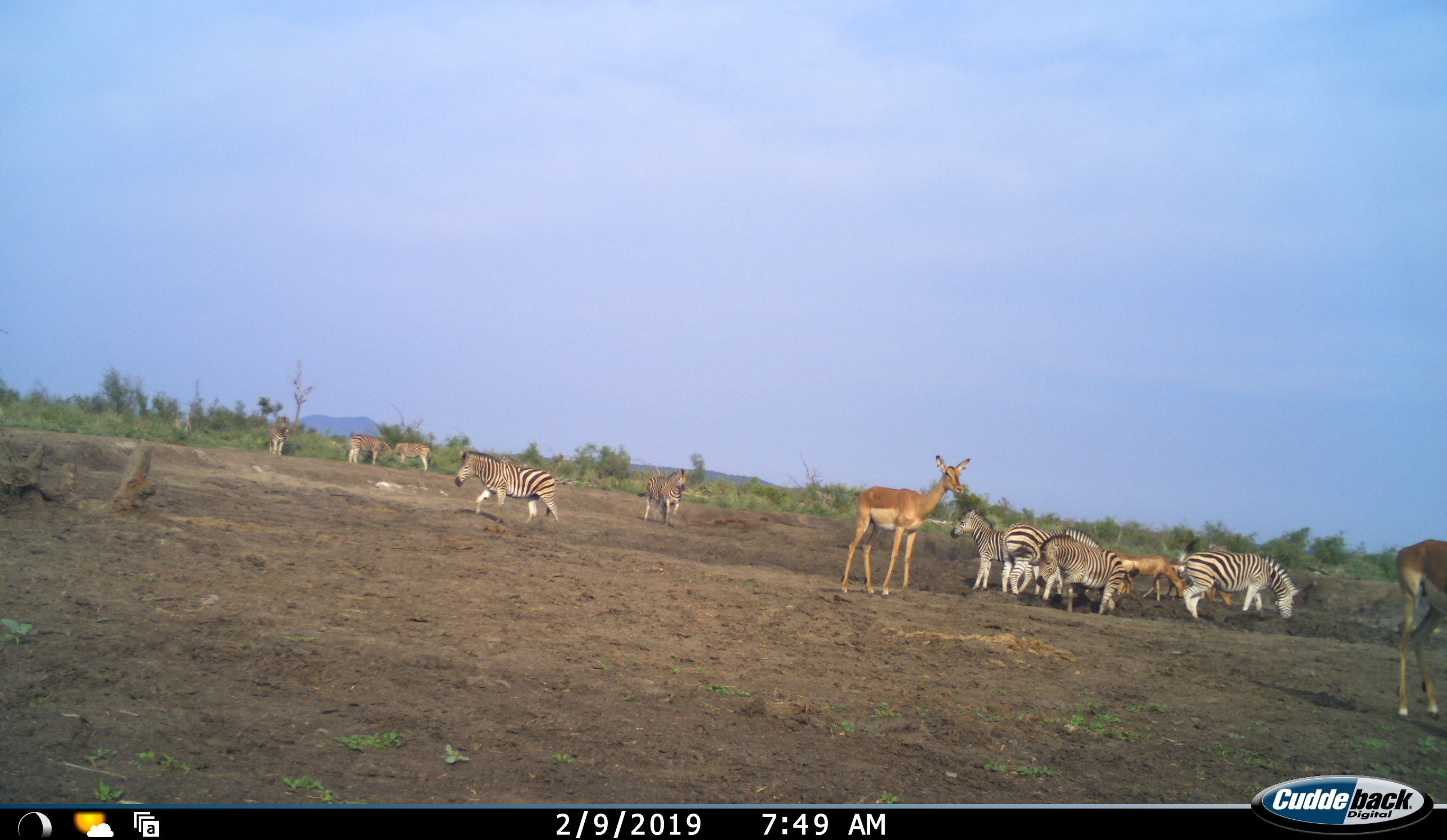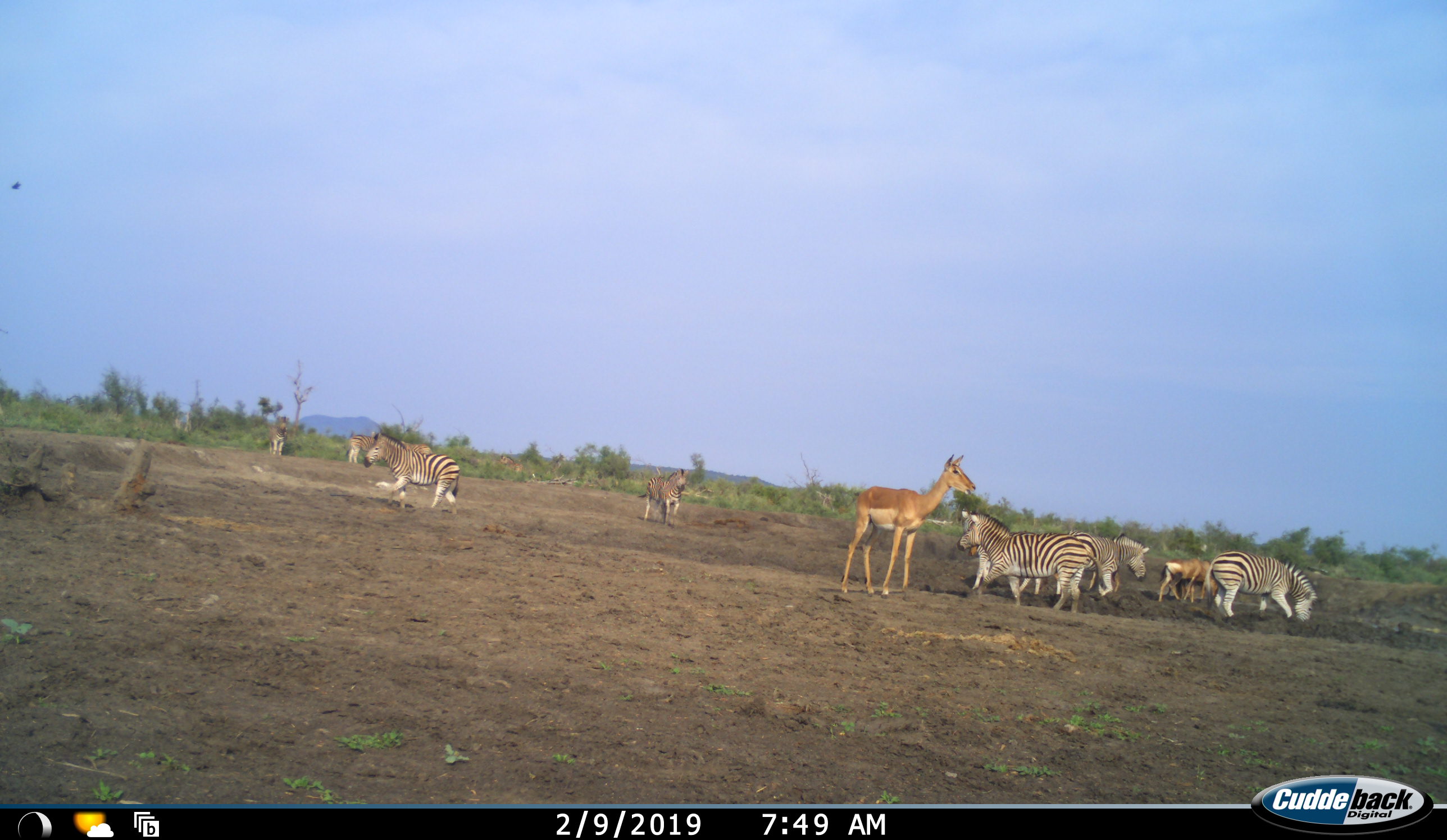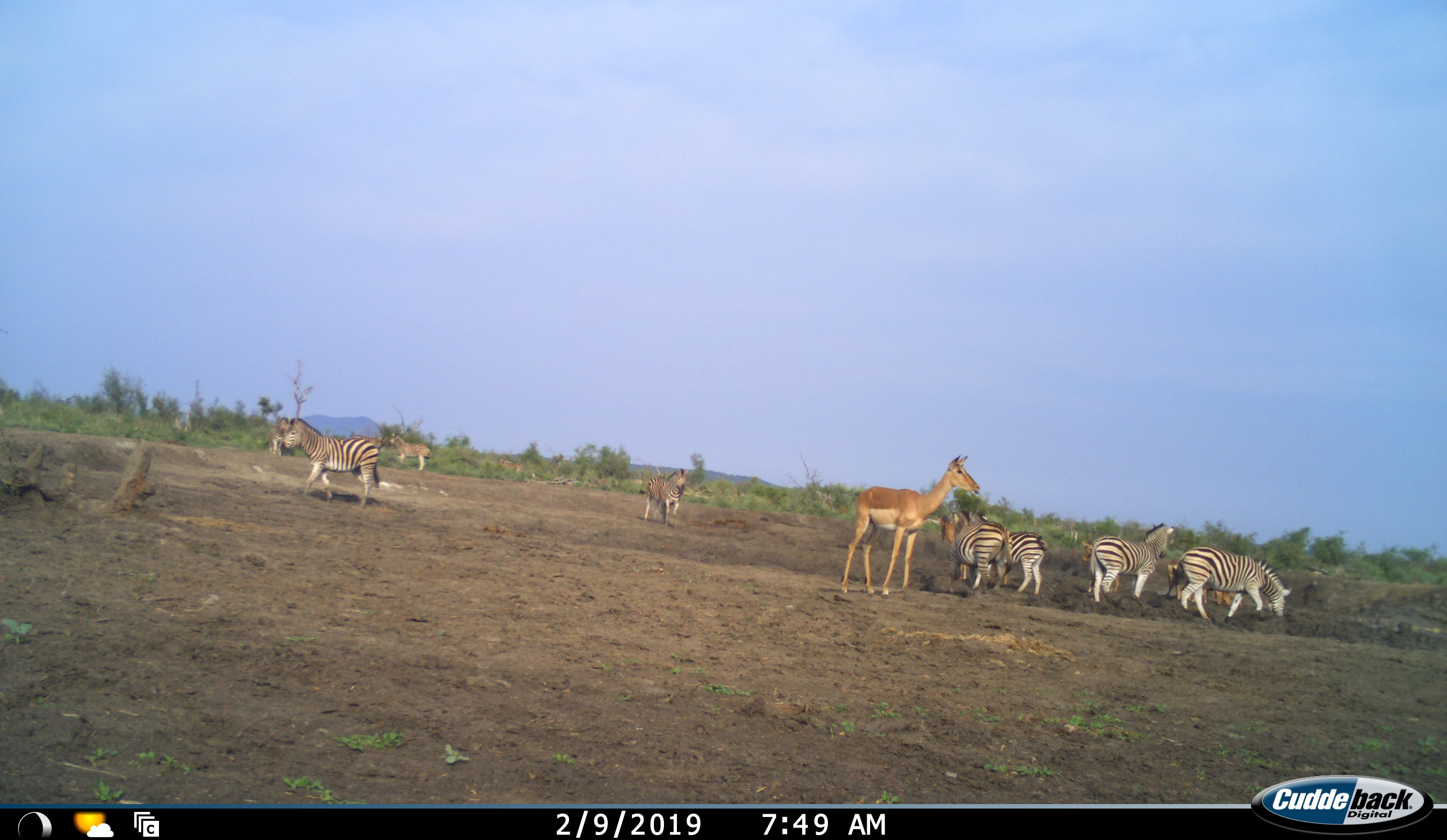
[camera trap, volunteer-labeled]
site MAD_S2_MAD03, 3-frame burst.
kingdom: Animalia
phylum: Chordata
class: Mammalia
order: Artiodactyla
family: Bovidae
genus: Aepyceros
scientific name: Aepyceros melampus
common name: impala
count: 3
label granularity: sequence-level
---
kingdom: Animalia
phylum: Chordata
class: Mammalia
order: Perissodactyla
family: Equidae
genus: Equus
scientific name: Equus quagga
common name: plains zebra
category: zebraplains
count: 8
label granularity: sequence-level